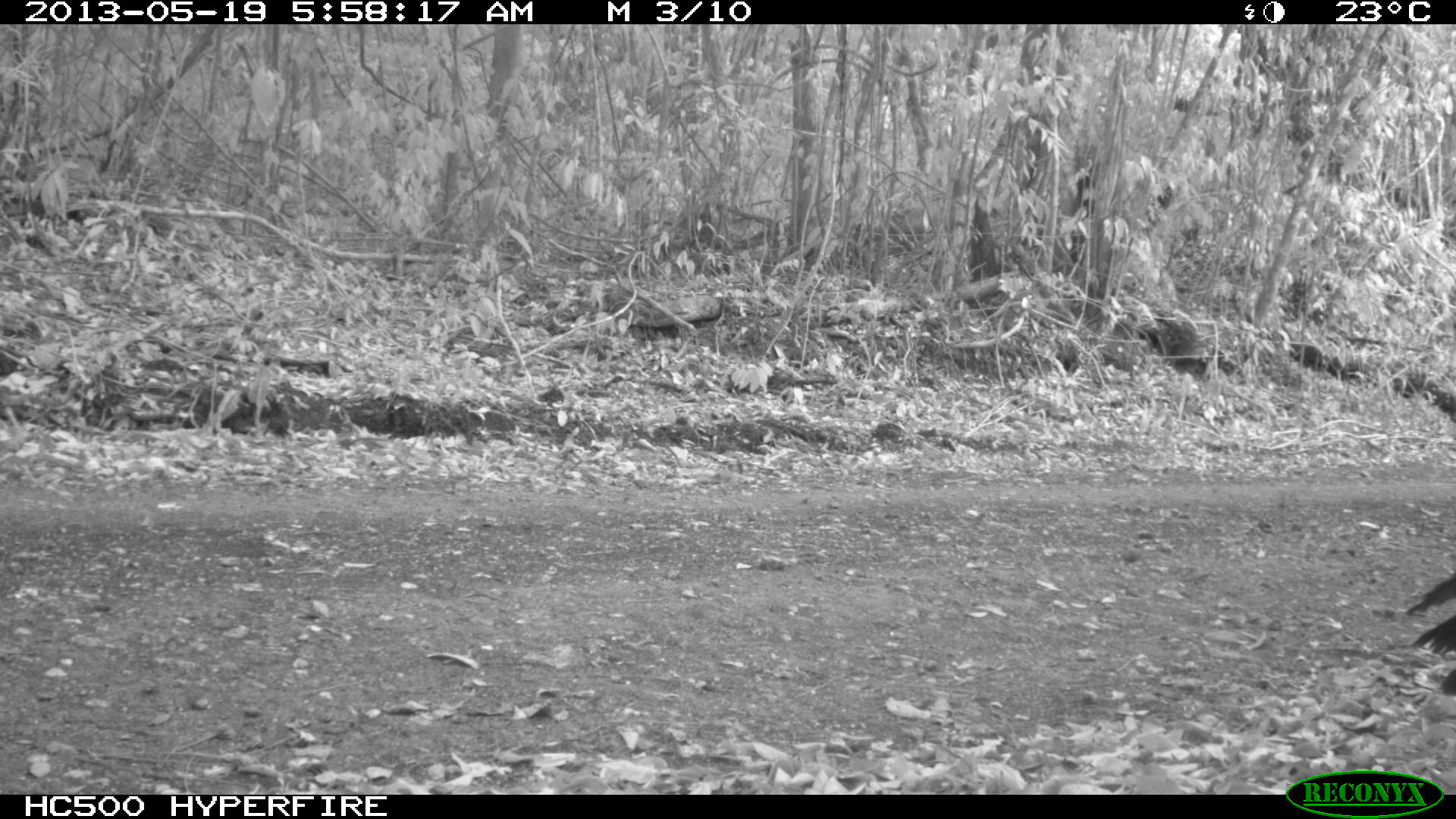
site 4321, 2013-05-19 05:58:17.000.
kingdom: Animalia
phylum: Chordata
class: Aves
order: Galliformes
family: Cracidae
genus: Crax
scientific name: Crax rubra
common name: great curassow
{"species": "Crax rubra (great curassow)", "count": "1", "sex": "female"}